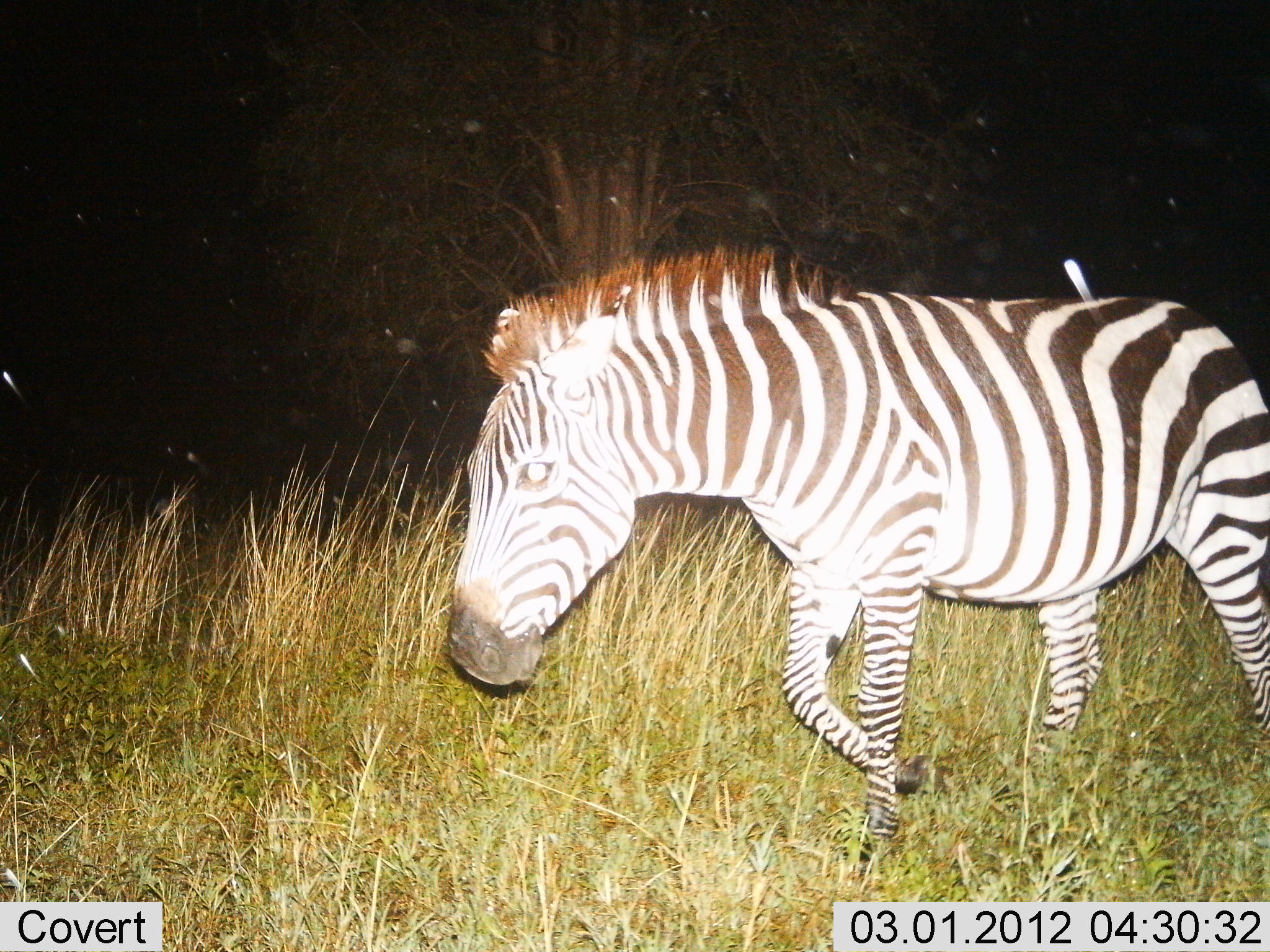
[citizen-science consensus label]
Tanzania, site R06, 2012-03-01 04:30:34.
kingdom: Animalia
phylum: Chordata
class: Mammalia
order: Perissodactyla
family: Equidae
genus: Equus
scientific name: Equus quagga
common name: plains zebra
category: zebra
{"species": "zebra (plains zebra) (Equus quagga)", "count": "1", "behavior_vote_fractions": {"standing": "4%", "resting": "0%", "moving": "96%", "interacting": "0%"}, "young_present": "0%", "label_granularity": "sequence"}